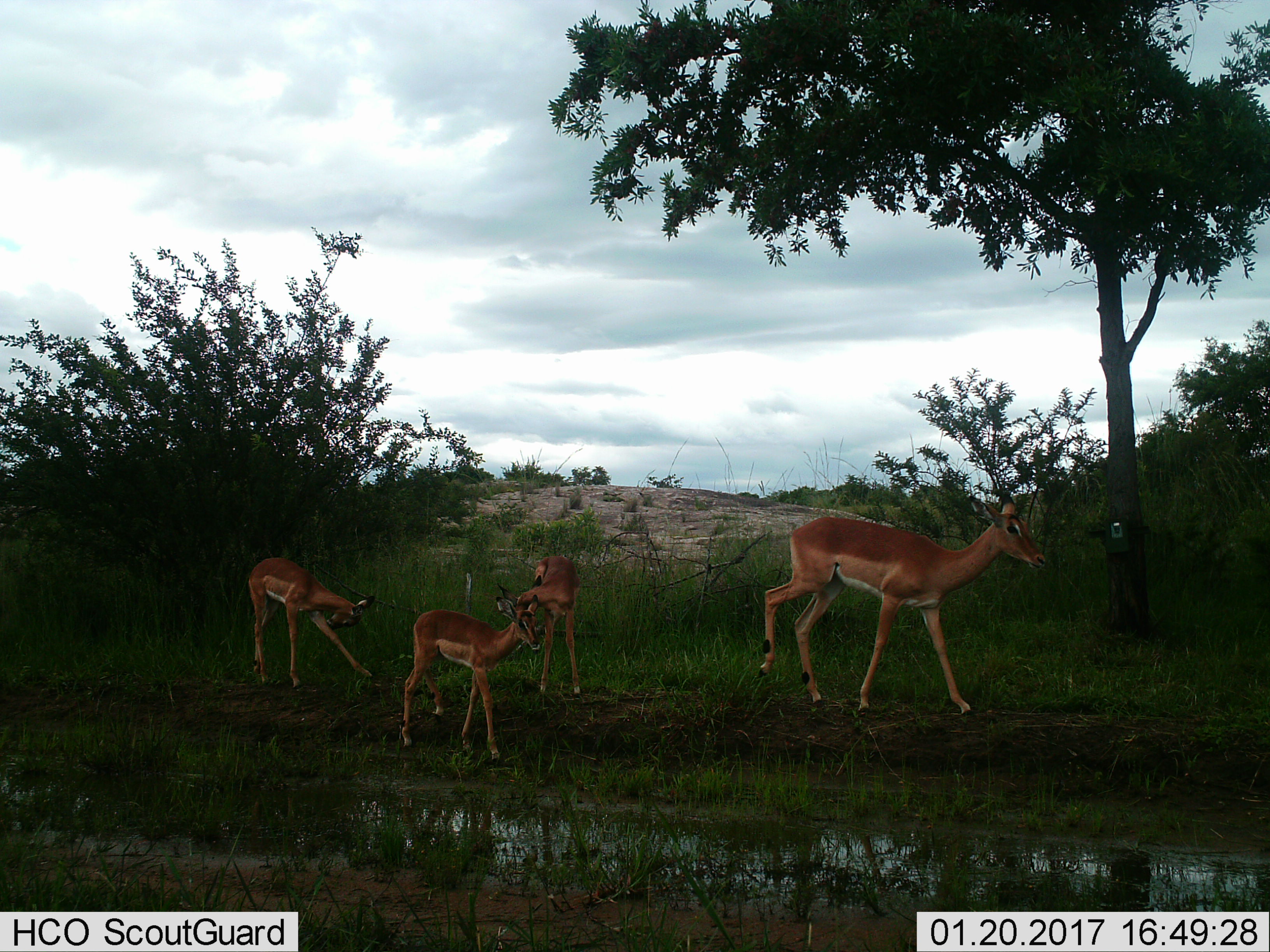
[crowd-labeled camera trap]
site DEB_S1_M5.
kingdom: Animalia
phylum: Chordata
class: Mammalia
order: Artiodactyla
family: Bovidae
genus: Aepyceros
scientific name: Aepyceros melampus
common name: impala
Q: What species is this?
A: Impala (Aepyceros melampus).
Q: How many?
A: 4.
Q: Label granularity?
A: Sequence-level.